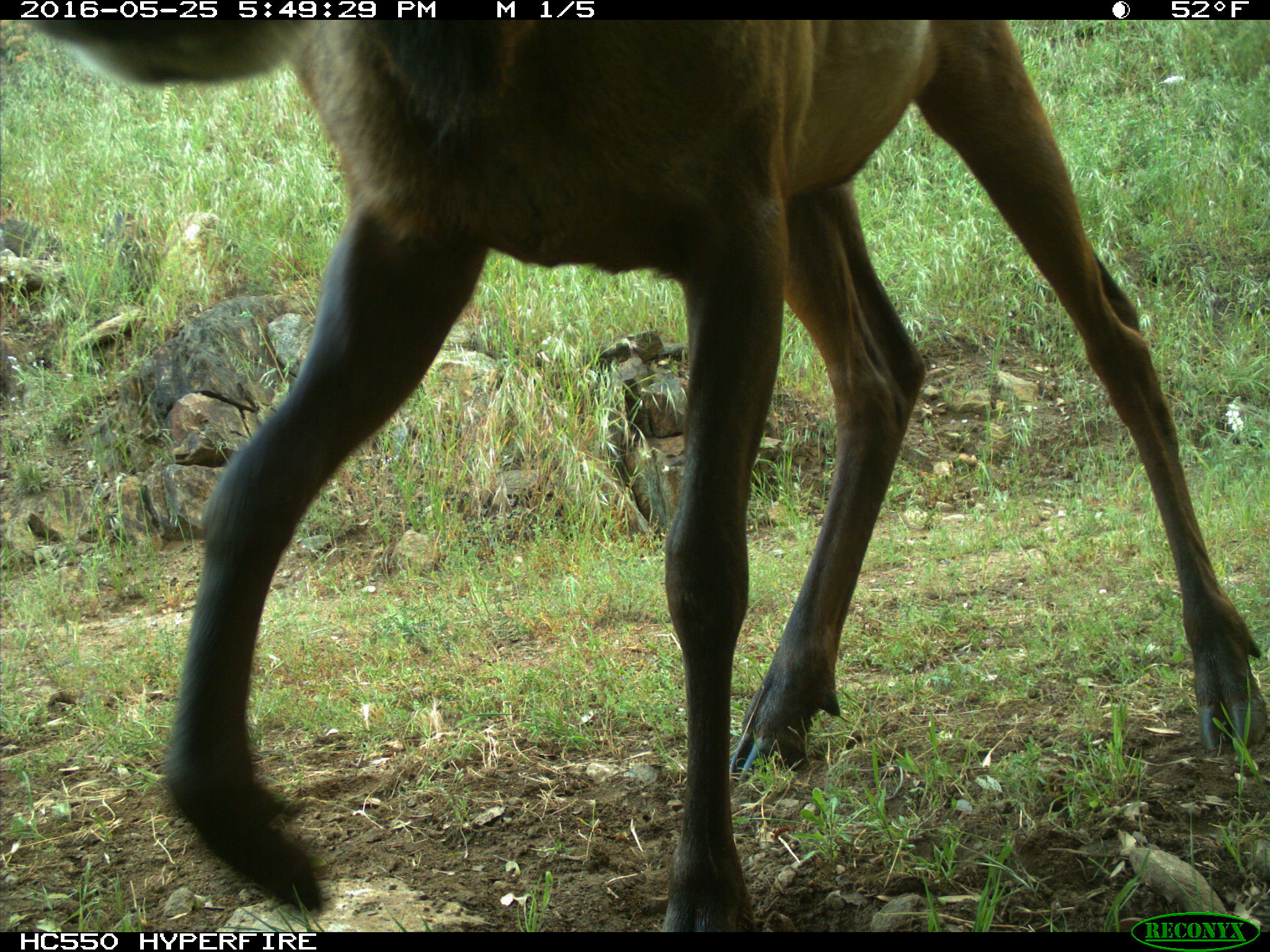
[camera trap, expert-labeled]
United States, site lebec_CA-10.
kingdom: Animalia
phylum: Chordata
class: Mammalia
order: Artiodactyla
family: Cervidae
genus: Cervus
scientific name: Cervus canadensis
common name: elk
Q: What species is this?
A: Cervus canadensis (elk).